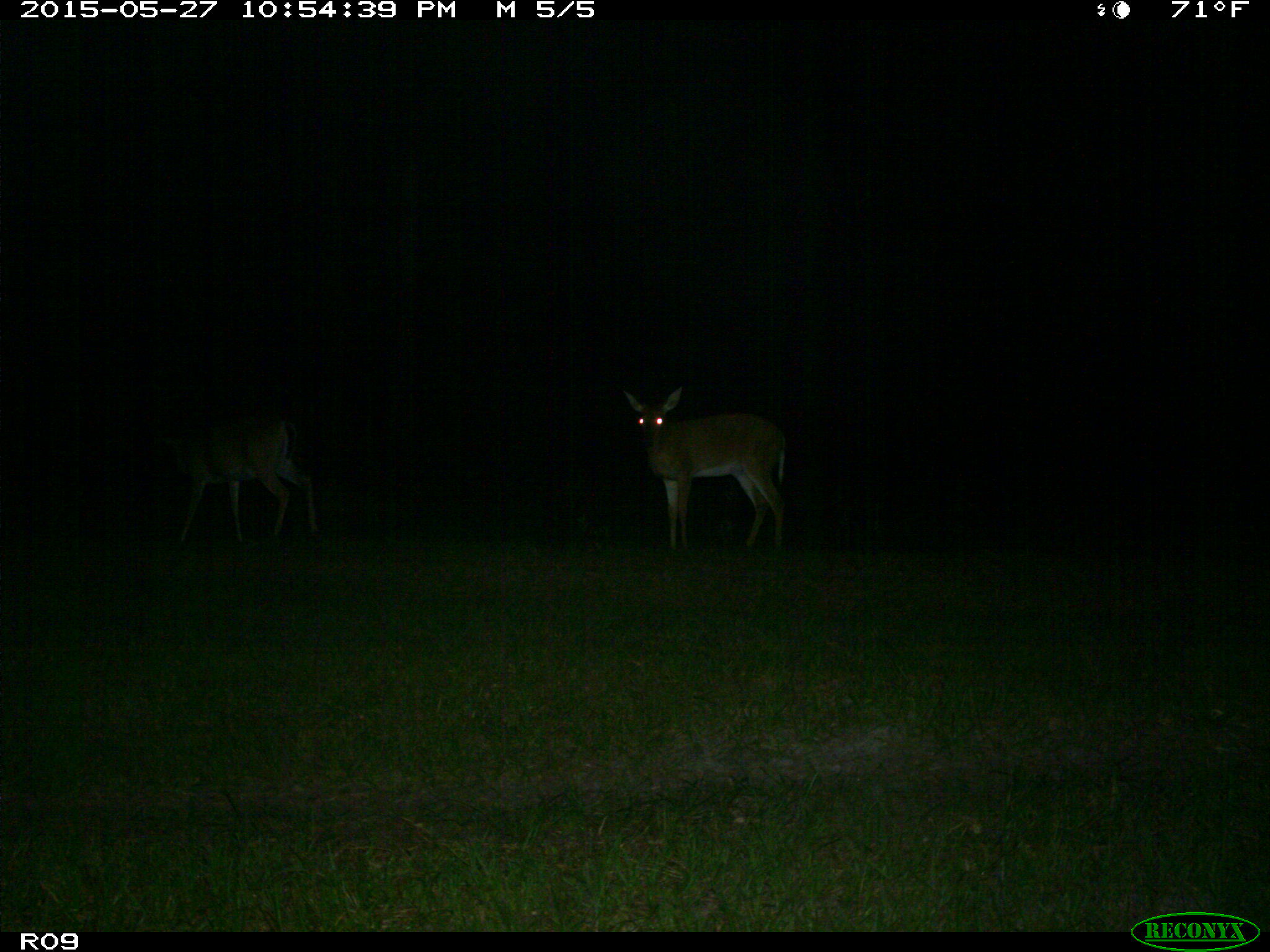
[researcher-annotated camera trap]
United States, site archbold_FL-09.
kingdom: Animalia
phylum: Chordata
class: Mammalia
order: Artiodactyla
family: Cervidae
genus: Odocoileus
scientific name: Odocoileus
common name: deer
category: unidentified deer